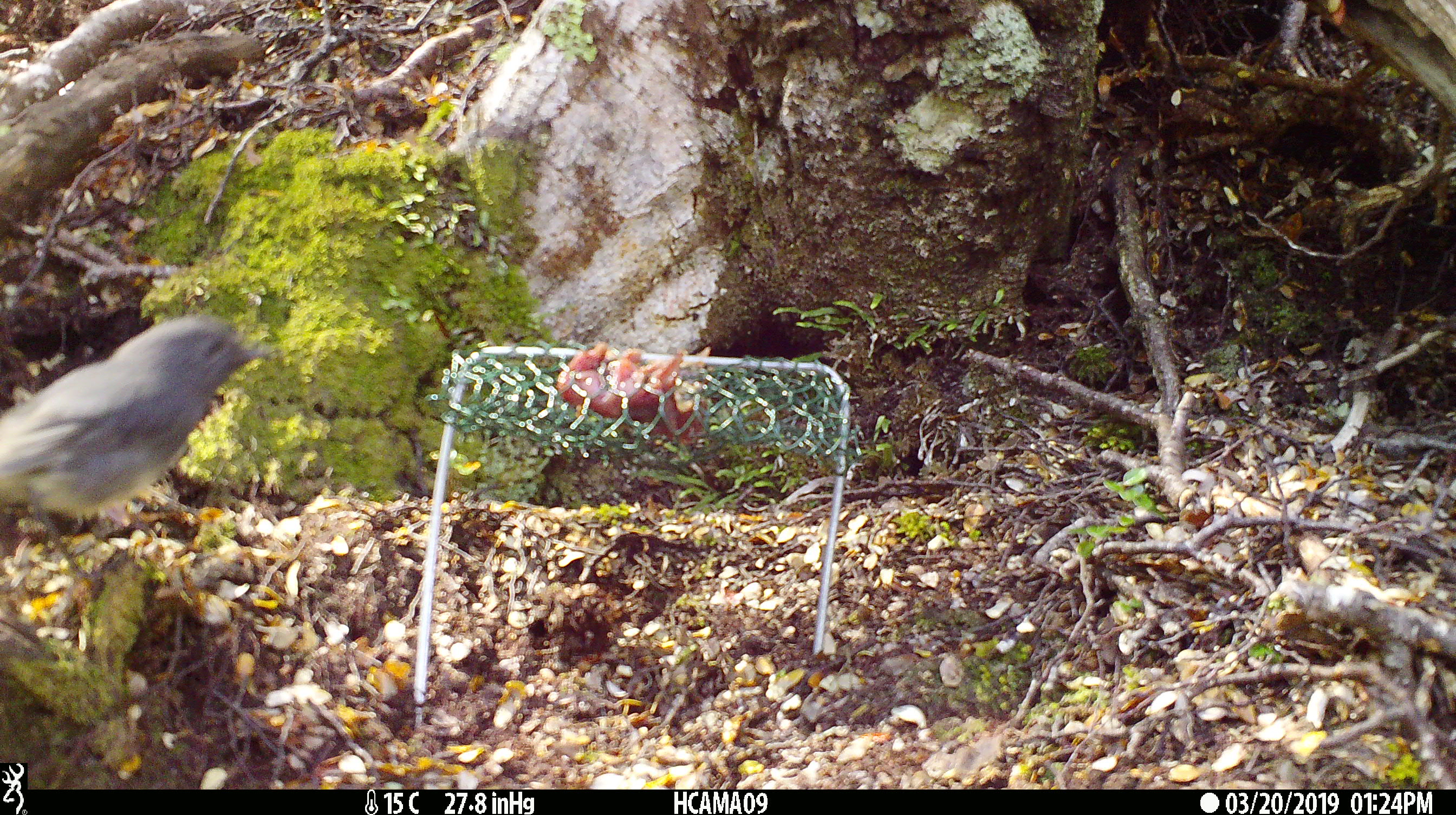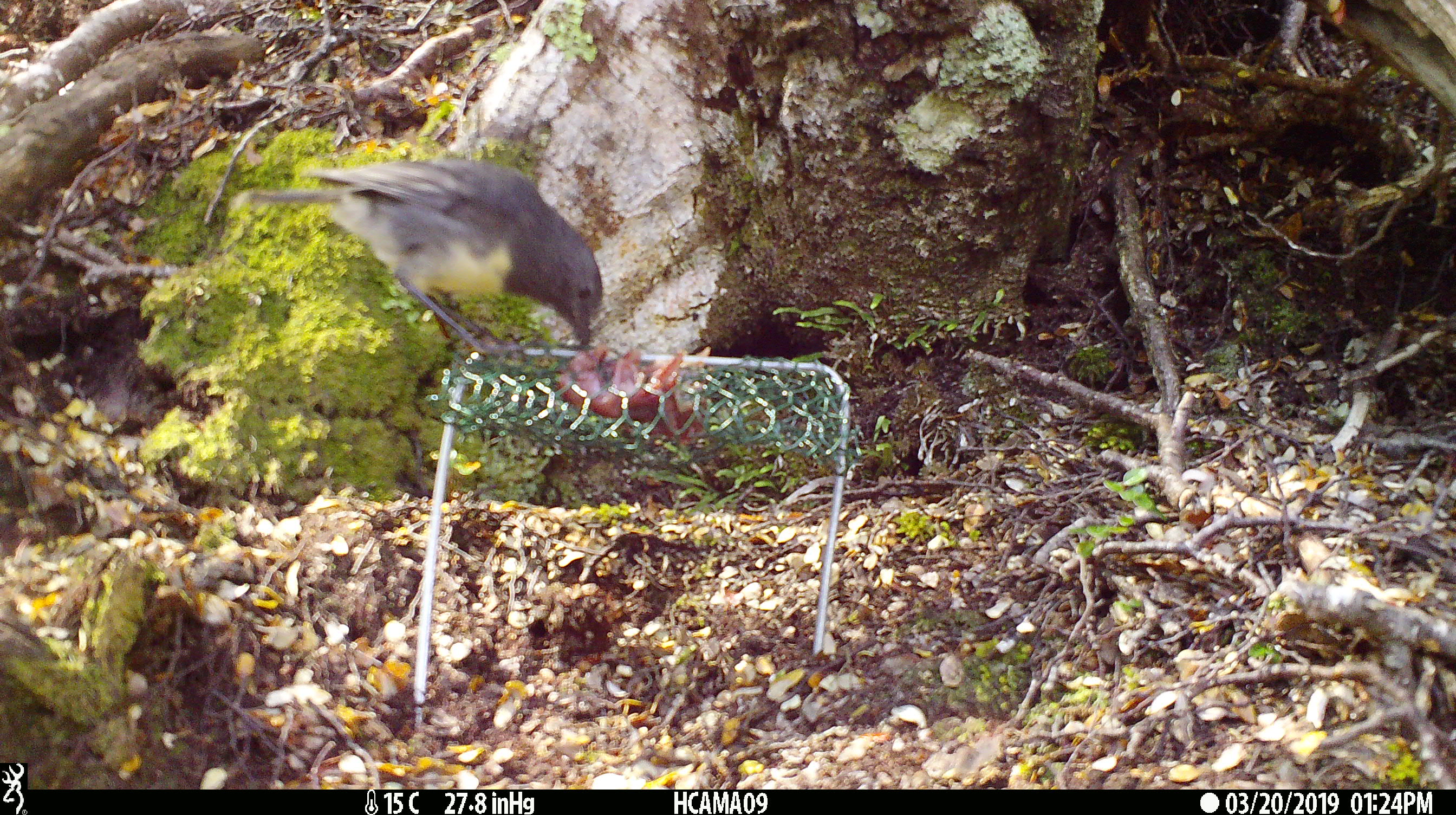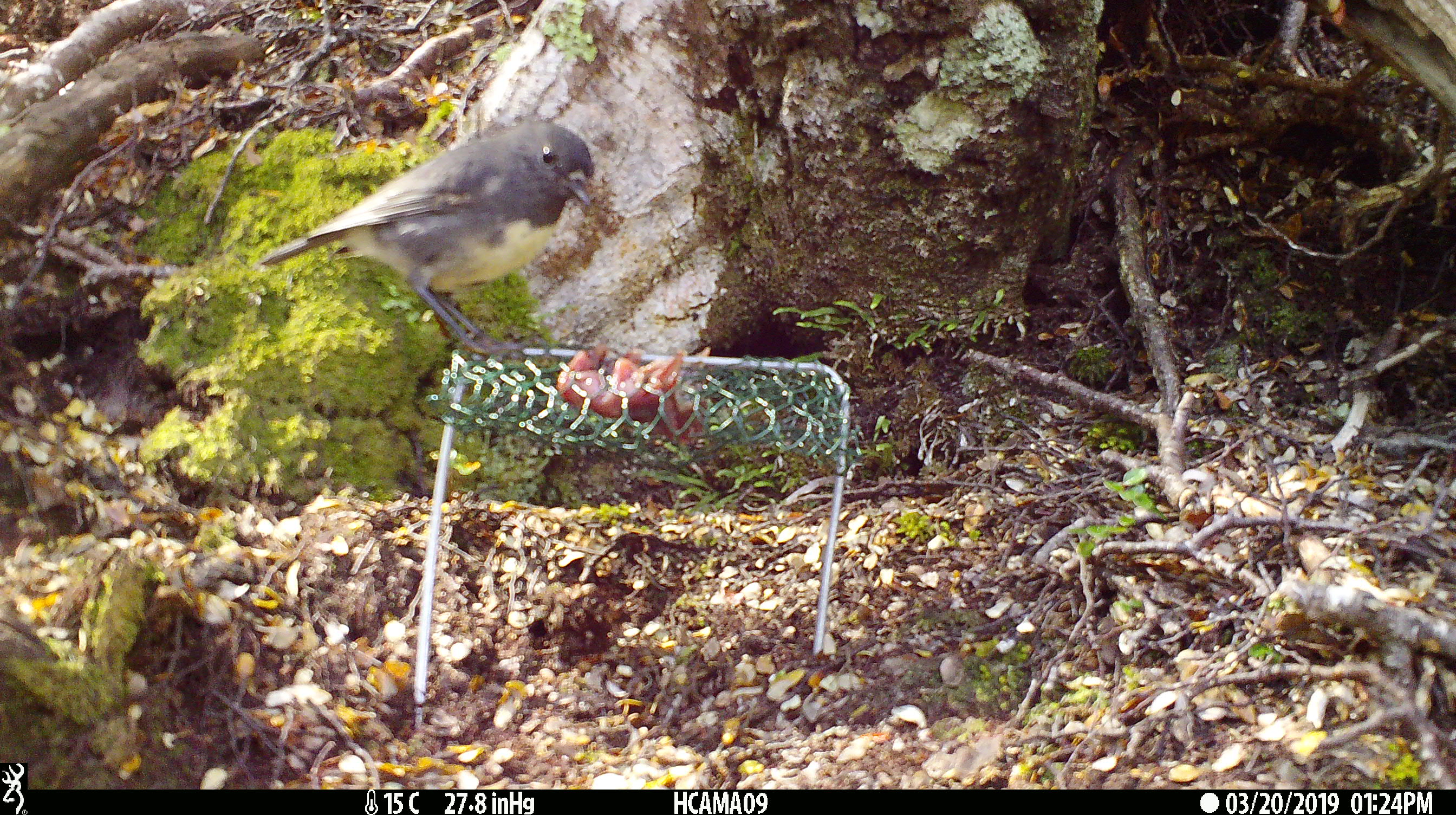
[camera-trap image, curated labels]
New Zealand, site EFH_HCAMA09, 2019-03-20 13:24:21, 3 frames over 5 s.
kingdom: Animalia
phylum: Chordata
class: Aves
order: Passeriformes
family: Petroicidae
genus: Petroica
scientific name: Petroica australis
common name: new zealand robin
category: robin